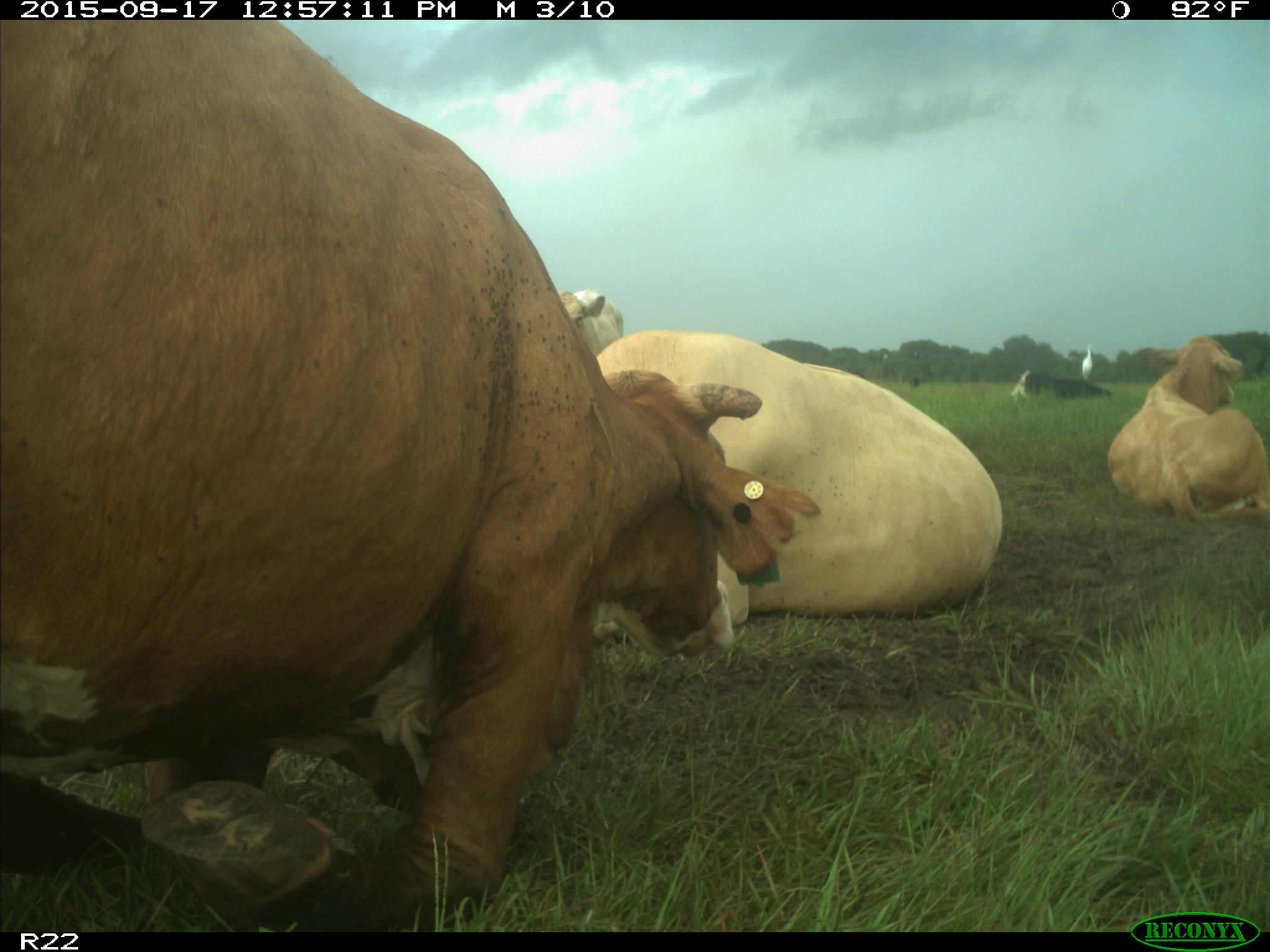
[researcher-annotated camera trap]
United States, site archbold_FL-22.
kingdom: Animalia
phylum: Chordata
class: Mammalia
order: Artiodactyla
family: Bovidae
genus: Bos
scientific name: Bos taurus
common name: domestic cow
Bos taurus (domestic cow).